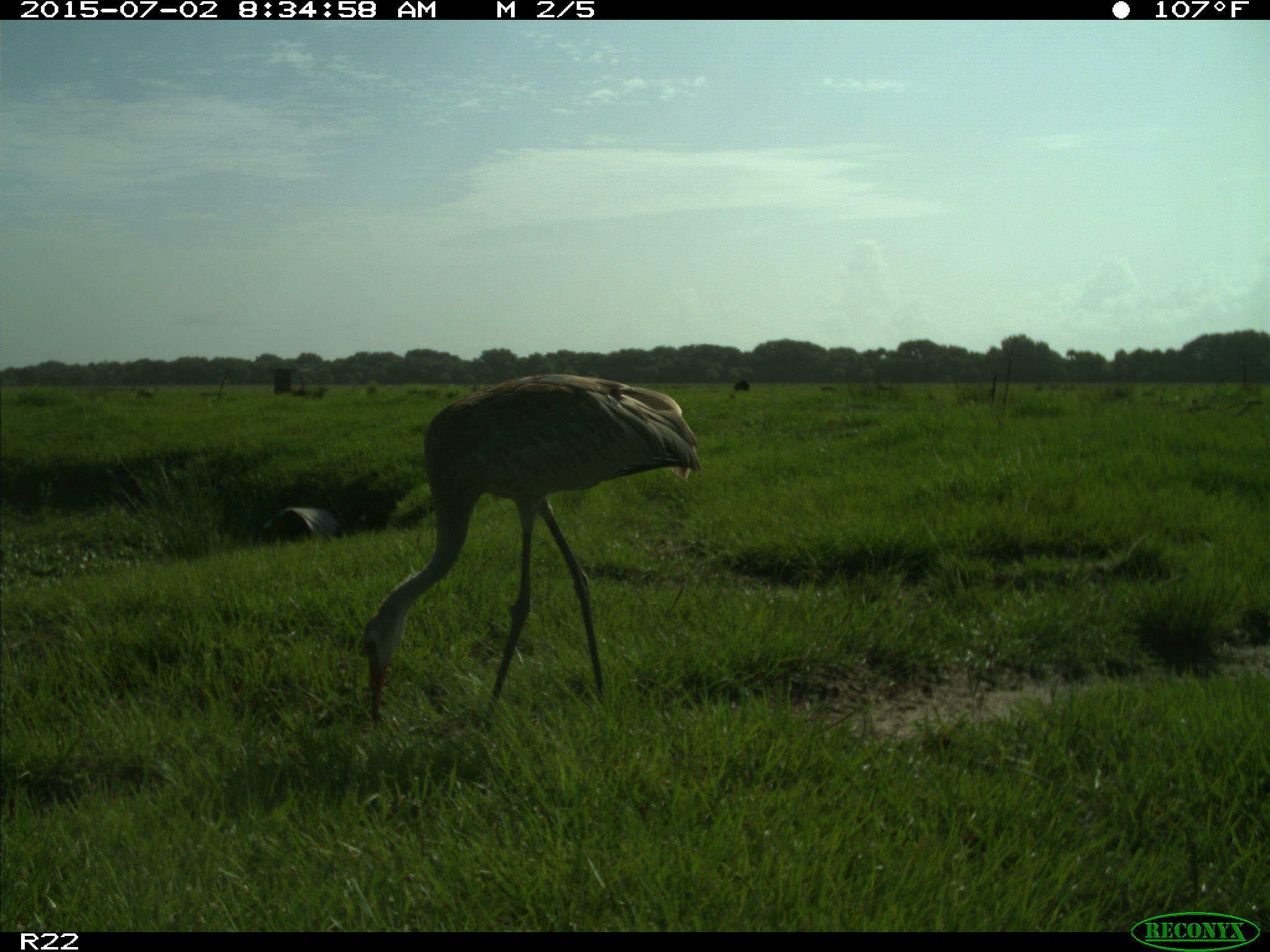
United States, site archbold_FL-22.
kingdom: Animalia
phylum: Chordata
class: Mammalia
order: Artiodactyla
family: Bovidae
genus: Bos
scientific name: Bos taurus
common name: domestic cow